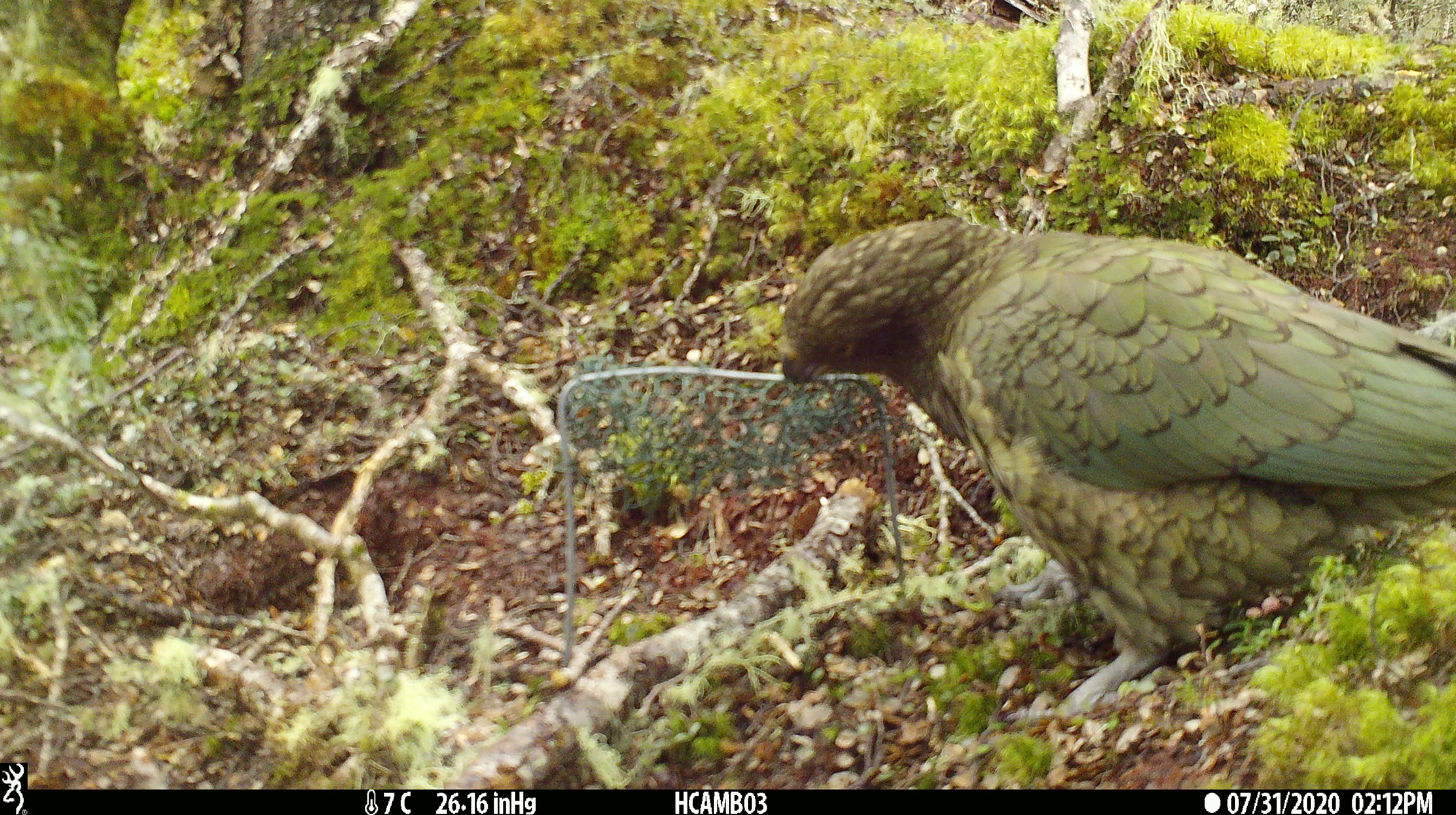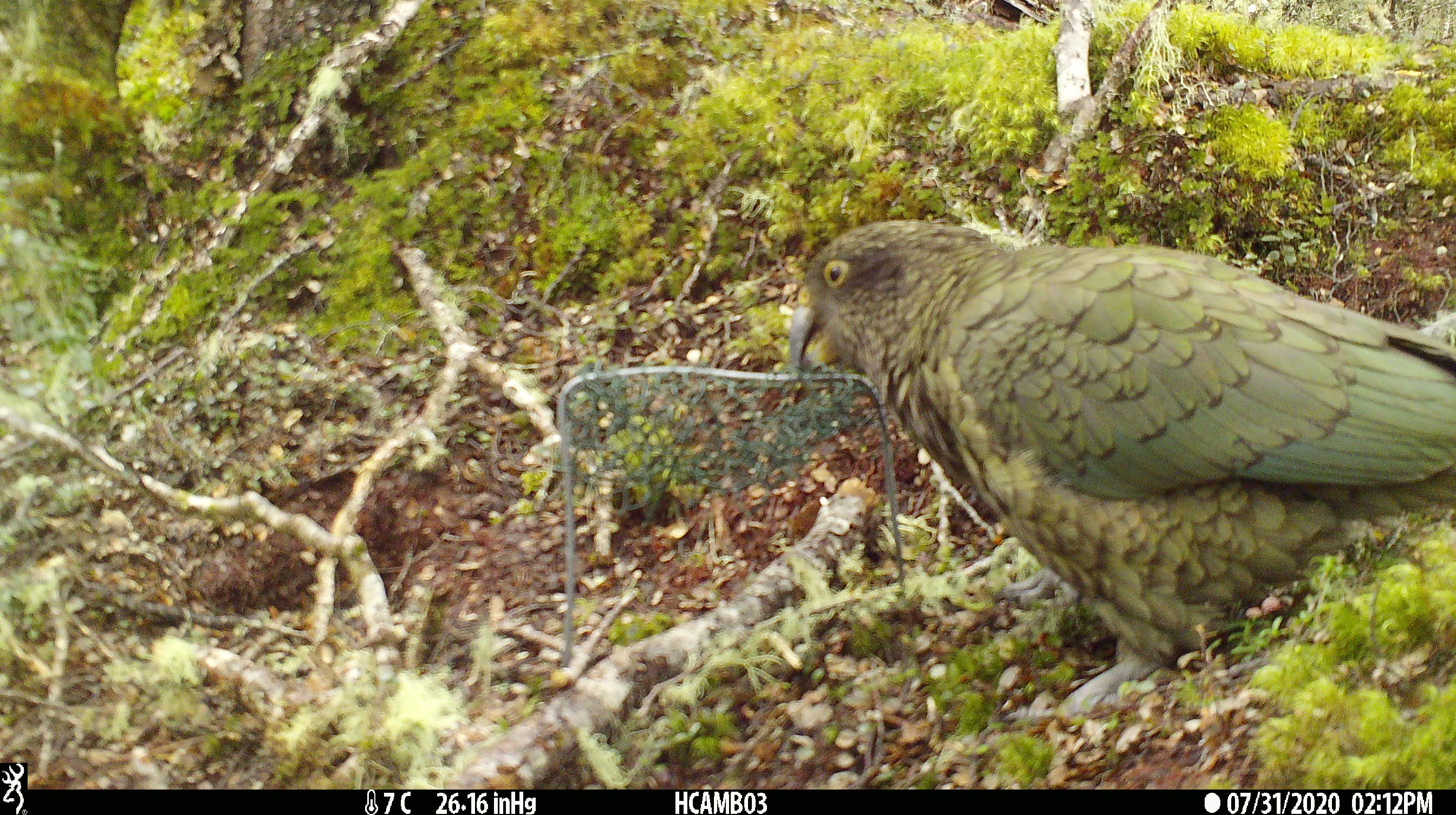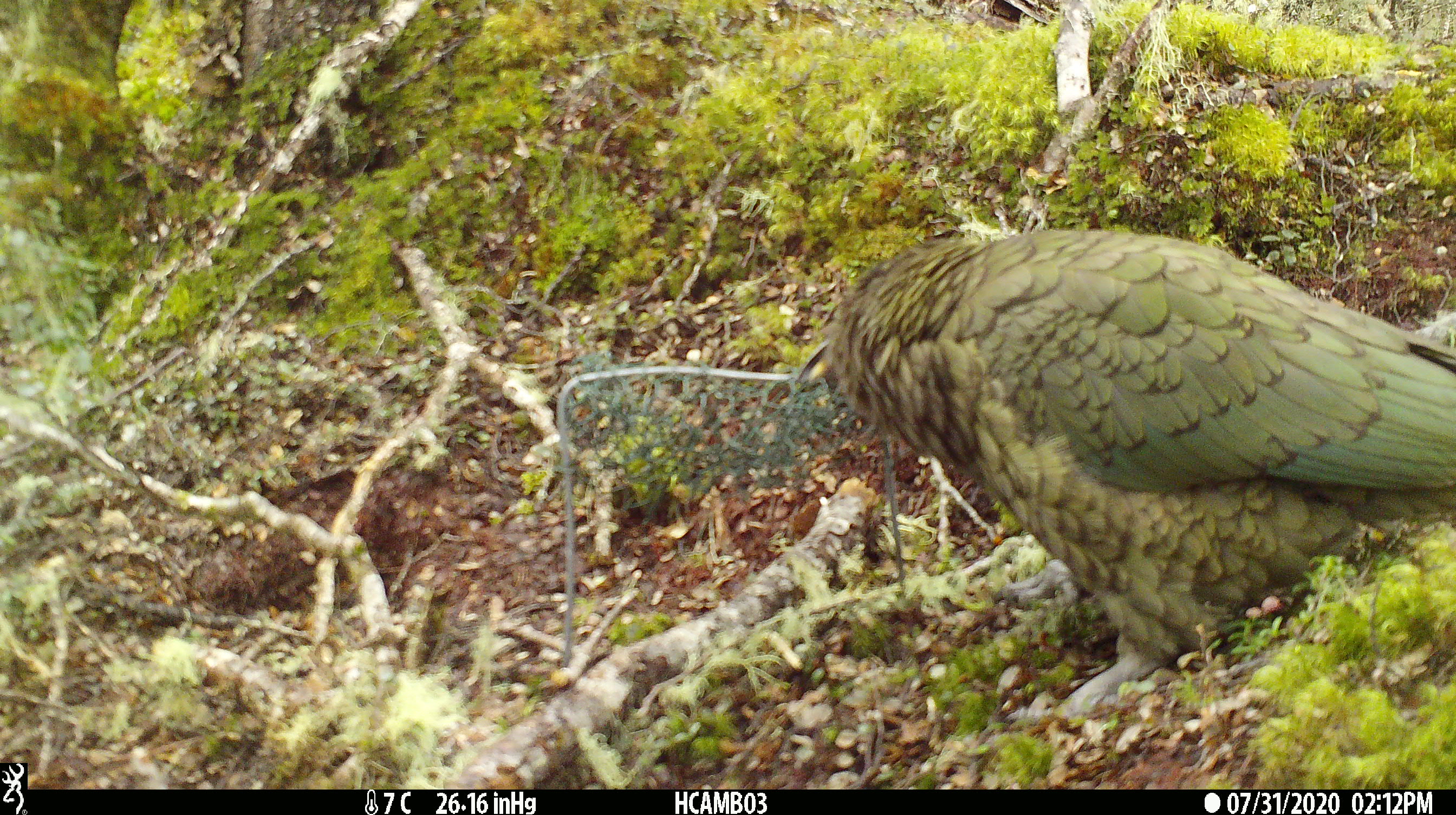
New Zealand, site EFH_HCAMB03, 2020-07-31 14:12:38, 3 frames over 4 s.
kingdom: Animalia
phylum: Chordata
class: Aves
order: Psittaciformes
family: Strigopidae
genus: Nestor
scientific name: Nestor notabilis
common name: kea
Kea (Nestor notabilis).